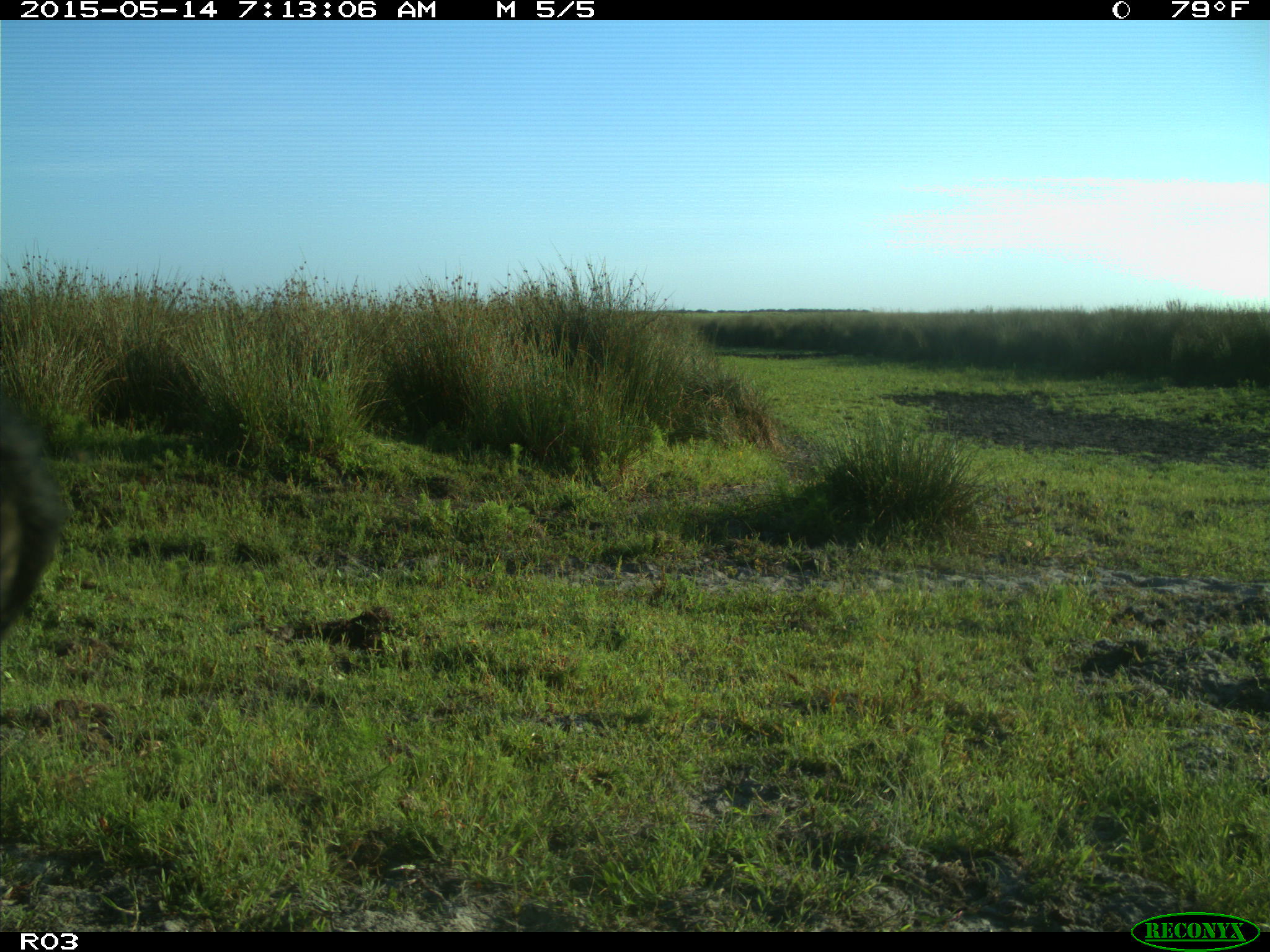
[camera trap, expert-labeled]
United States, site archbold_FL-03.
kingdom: Animalia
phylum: Chordata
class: Mammalia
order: Artiodactyla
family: Bovidae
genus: Bos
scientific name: Bos taurus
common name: domestic cow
Bos taurus (domestic cow).